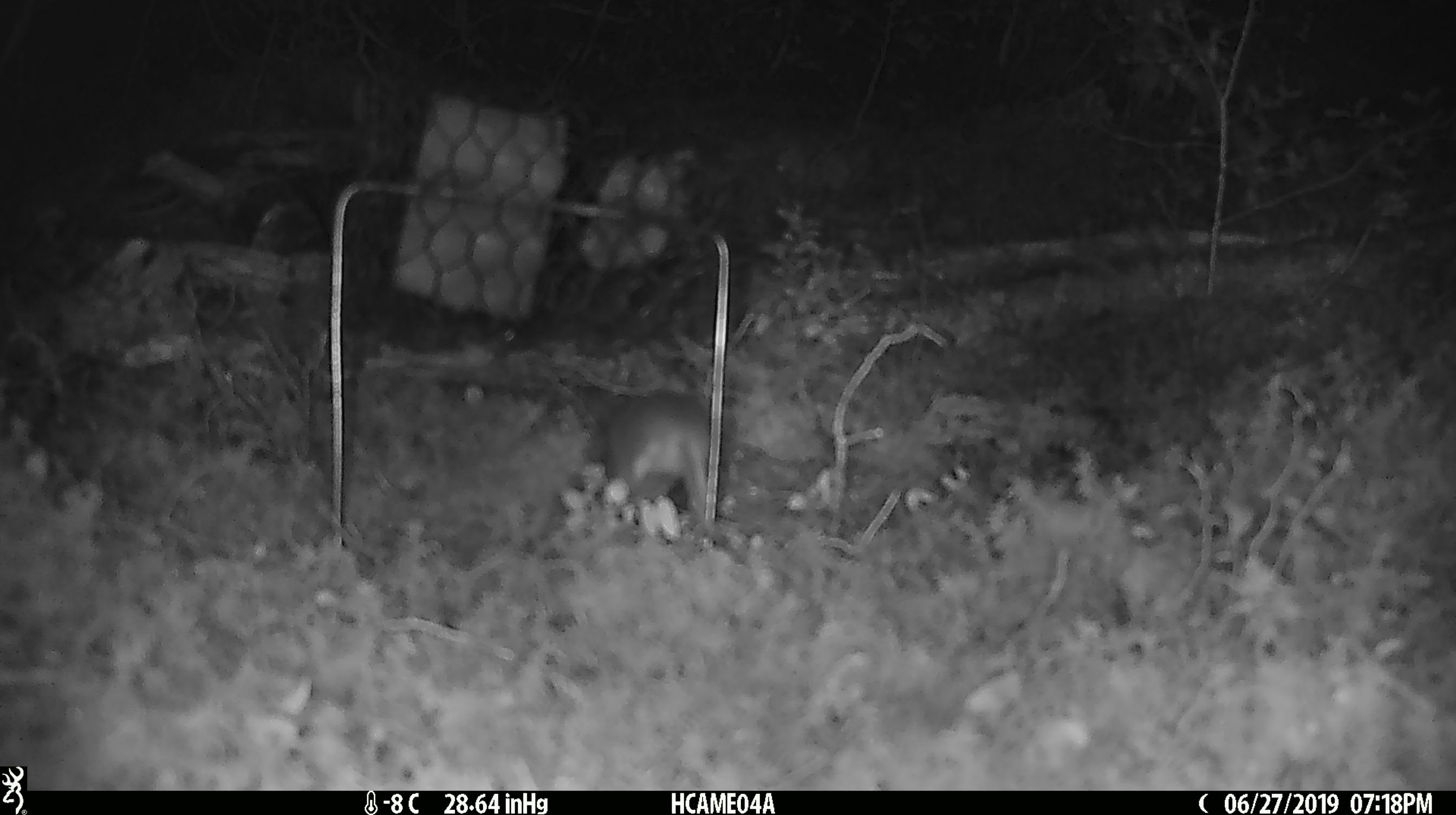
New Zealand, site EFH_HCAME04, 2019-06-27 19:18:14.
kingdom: Animalia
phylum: Chordata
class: Mammalia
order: Rodentia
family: Muridae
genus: Mus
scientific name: Mus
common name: mouse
Mouse (Mus).